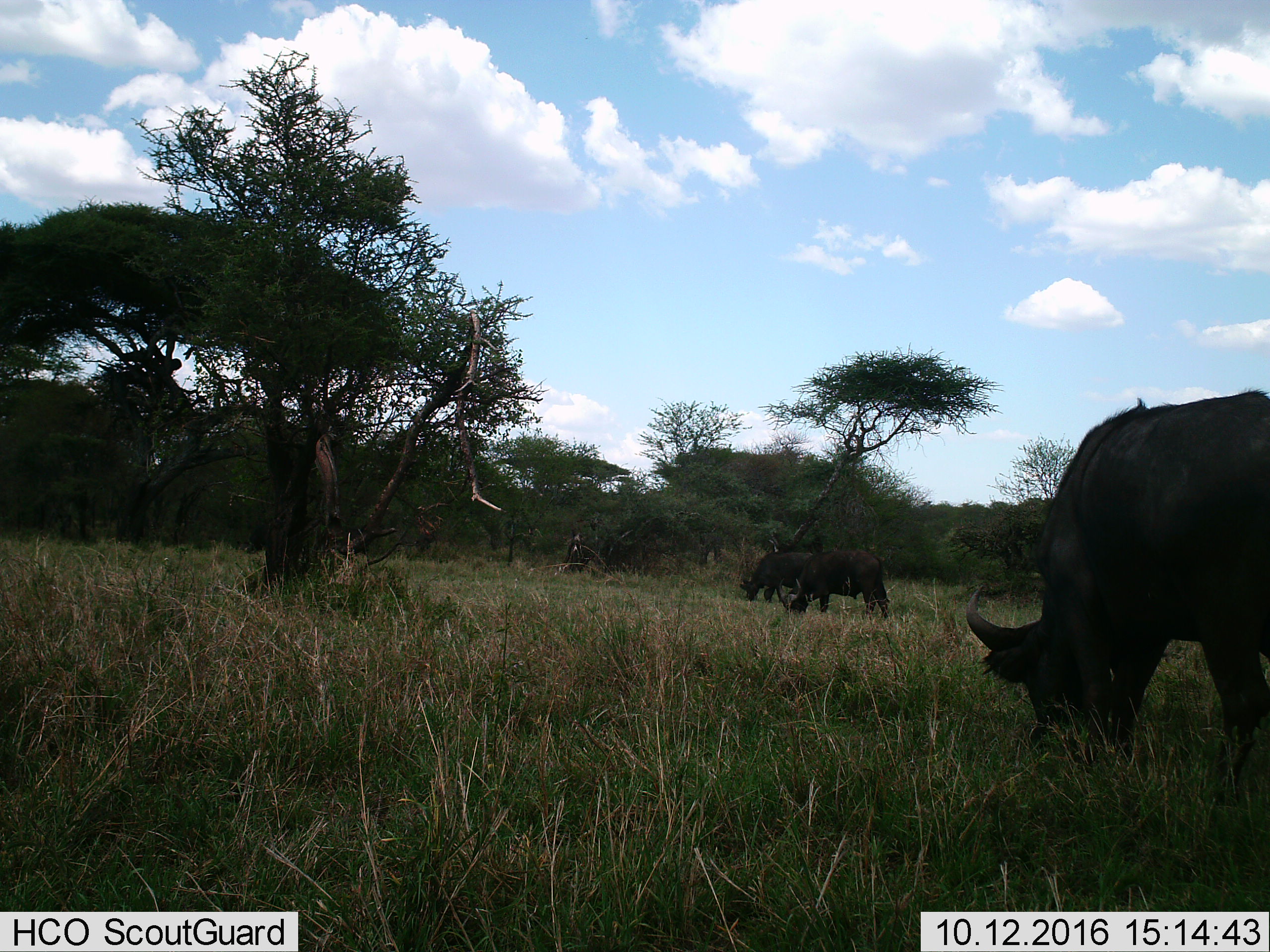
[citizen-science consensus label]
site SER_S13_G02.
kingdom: Animalia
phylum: Chordata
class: Mammalia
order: Artiodactyla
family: Bovidae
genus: Syncerus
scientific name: Syncerus caffer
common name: african buffalo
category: buffalo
Buffalo (african buffalo) (Syncerus caffer), count 3. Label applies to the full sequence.